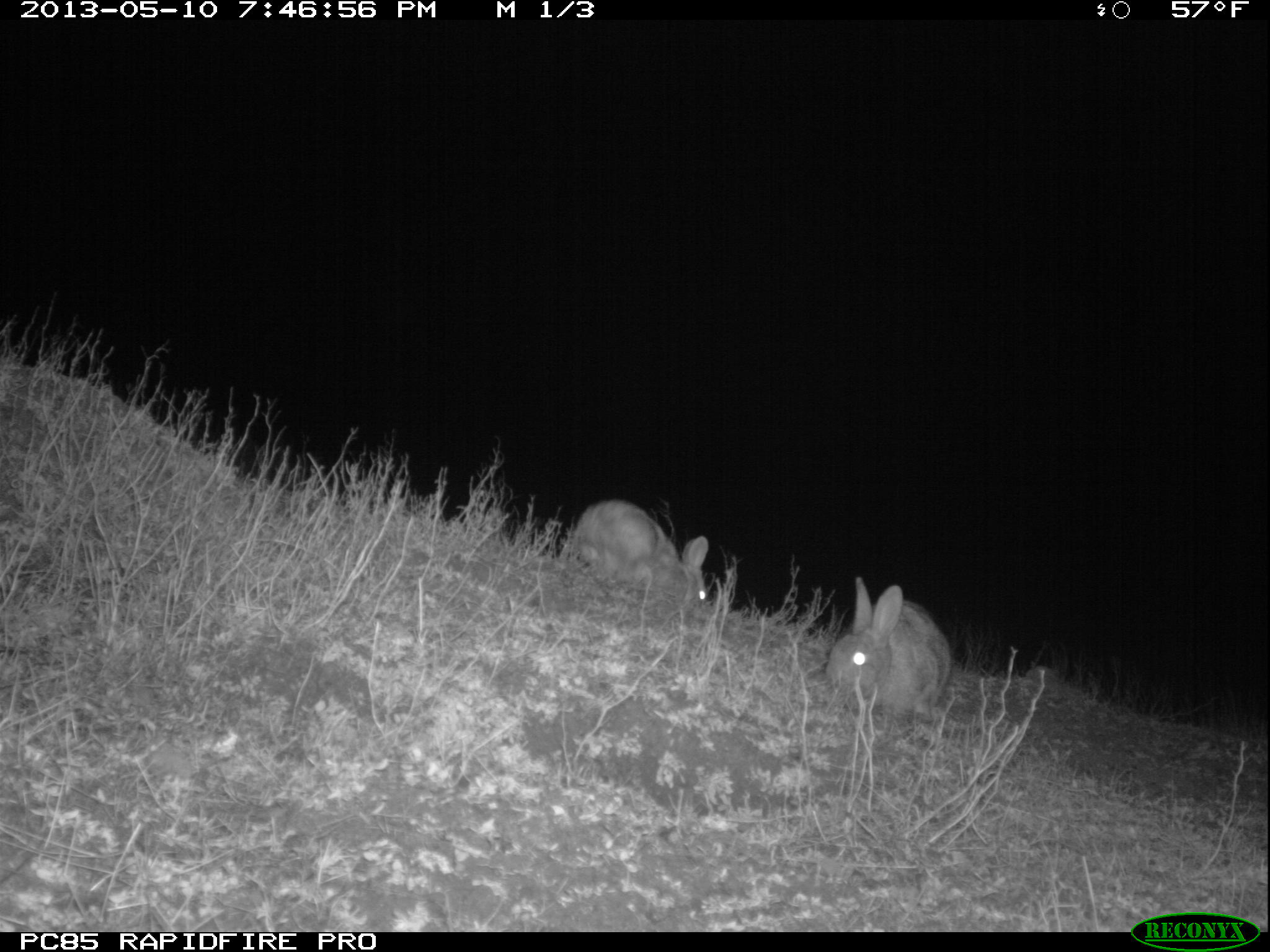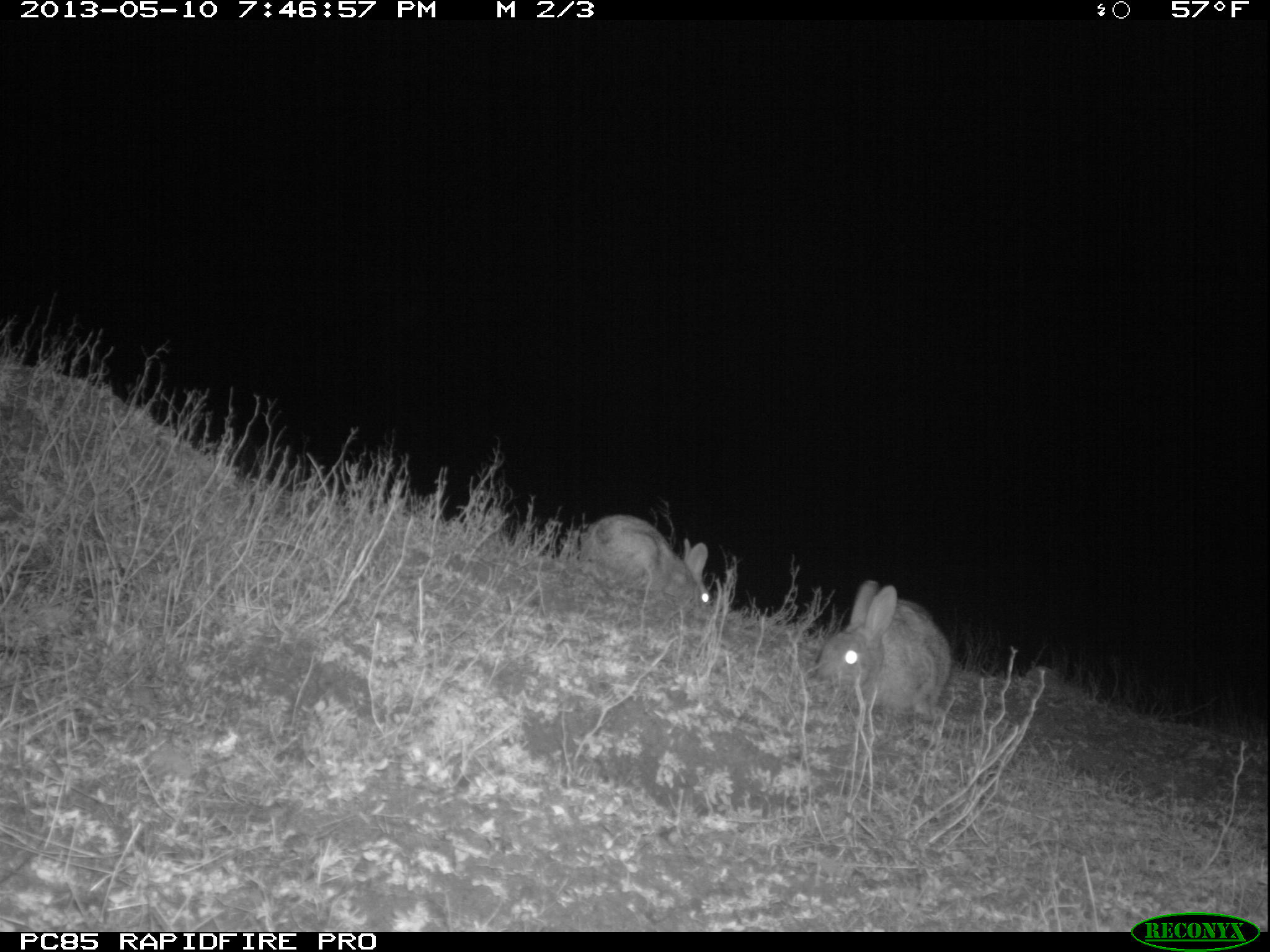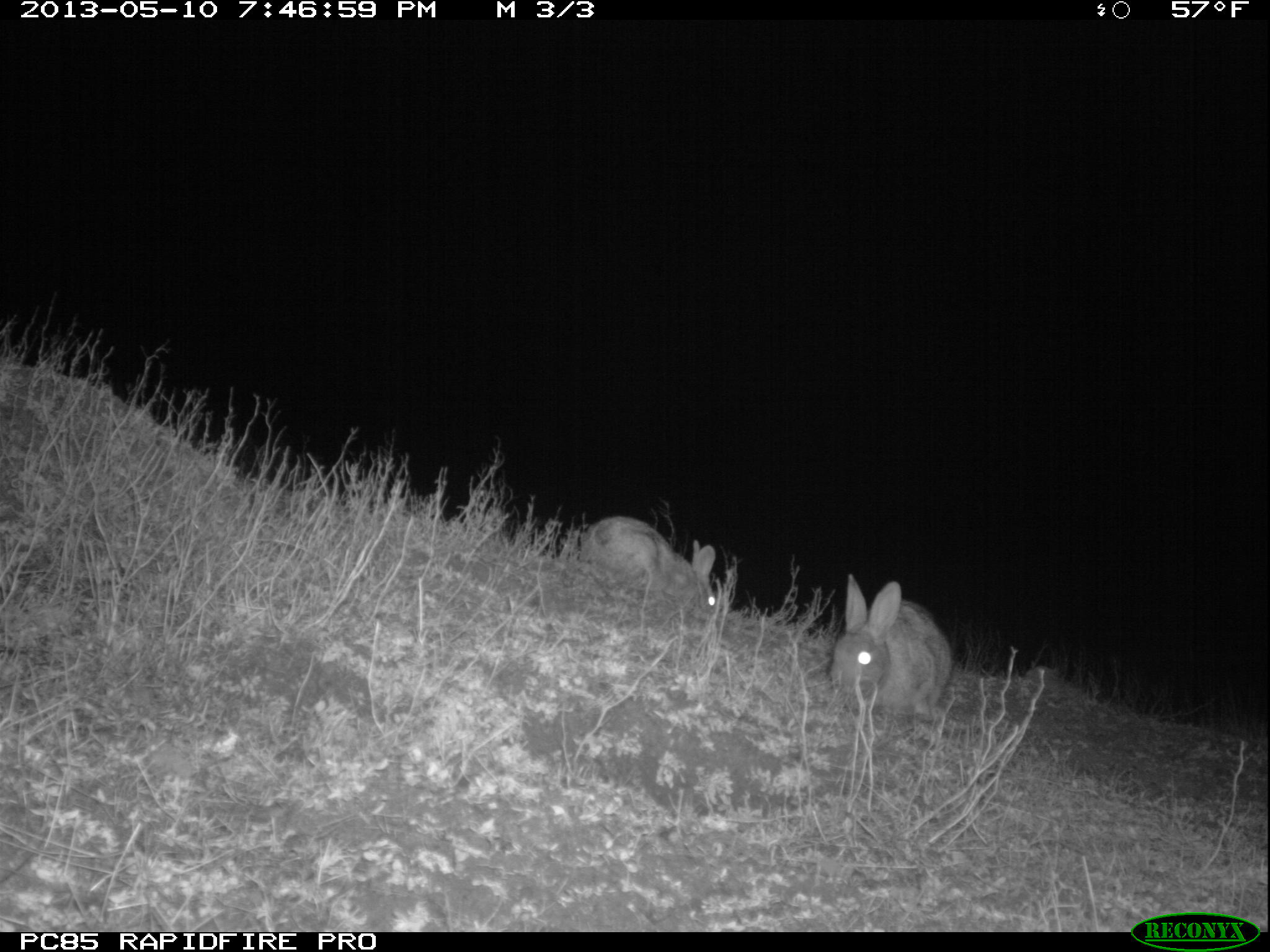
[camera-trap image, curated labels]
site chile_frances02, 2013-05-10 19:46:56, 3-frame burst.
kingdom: Animalia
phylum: Chordata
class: Mammalia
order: Lagomorpha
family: Leporidae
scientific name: Leporidae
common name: rabbits and hares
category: rabbit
Rabbit (rabbits and hares) (Leporidae).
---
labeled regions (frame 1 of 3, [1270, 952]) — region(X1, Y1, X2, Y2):
rabbit: region(822, 582, 951, 726); region(562, 496, 713, 614)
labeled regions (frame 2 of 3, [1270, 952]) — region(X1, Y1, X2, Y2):
rabbit: region(809, 581, 952, 726); region(579, 513, 719, 615)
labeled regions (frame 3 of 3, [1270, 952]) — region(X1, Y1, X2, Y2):
rabbit: region(825, 578, 952, 726); region(578, 514, 732, 624)